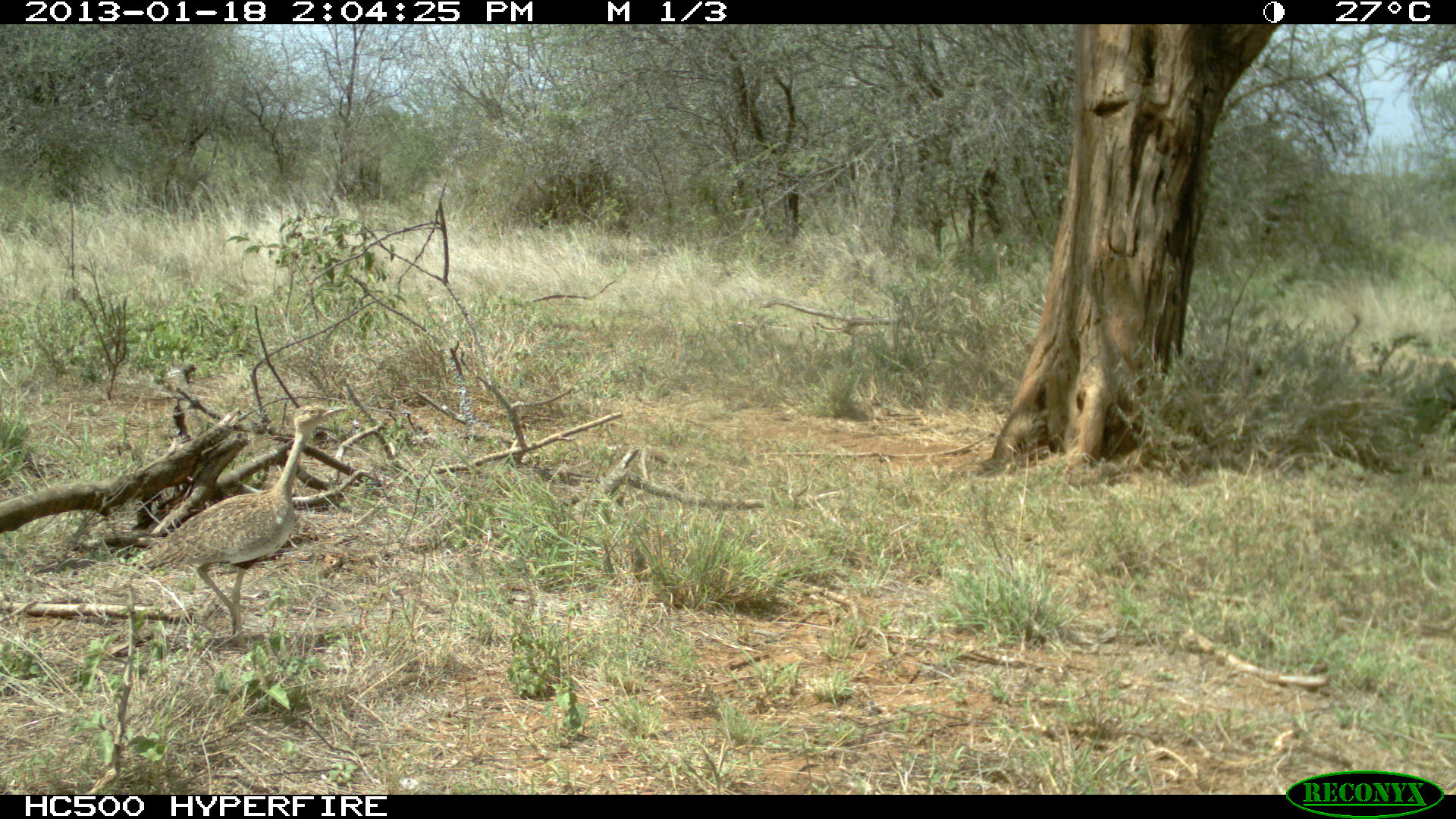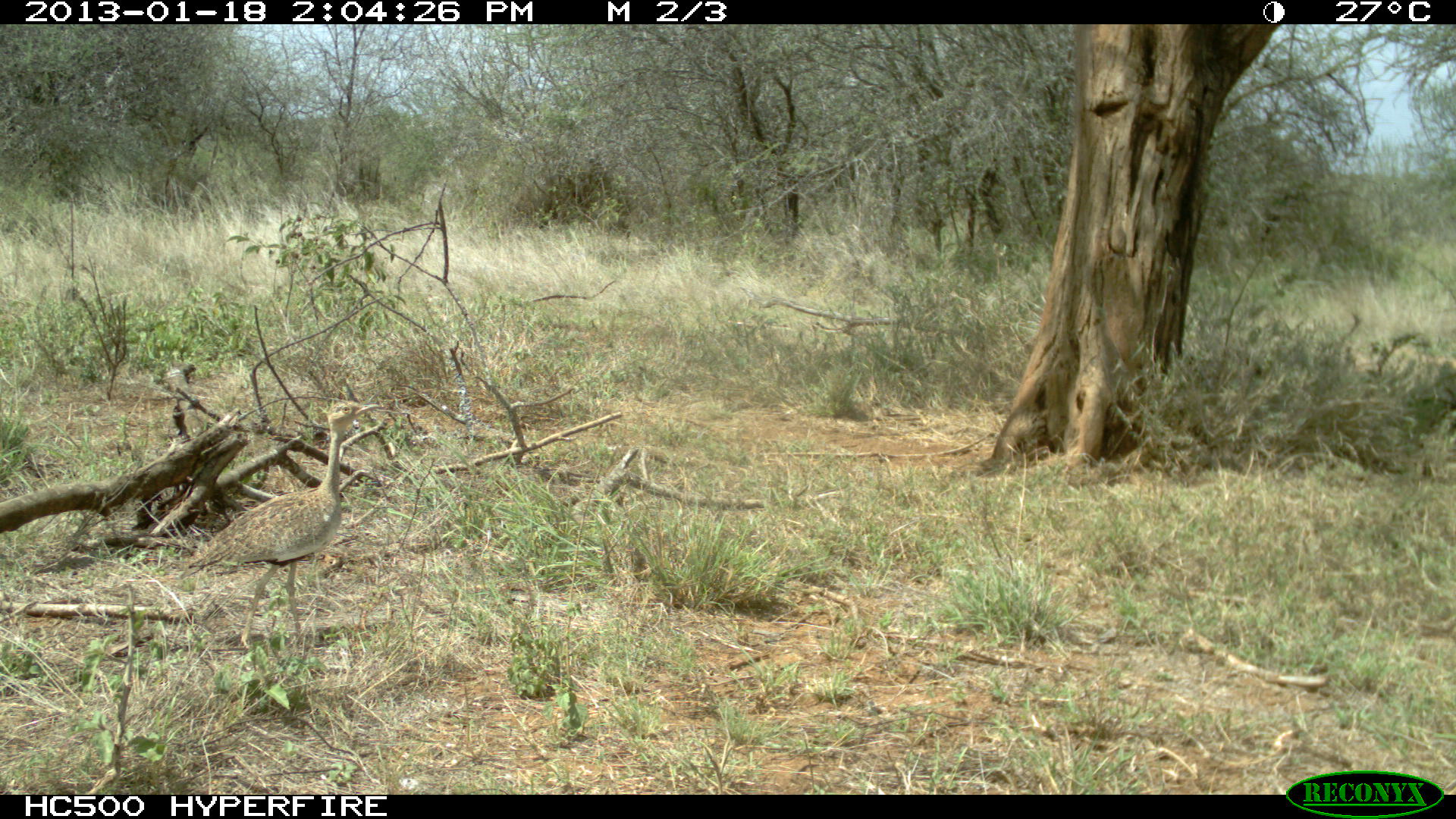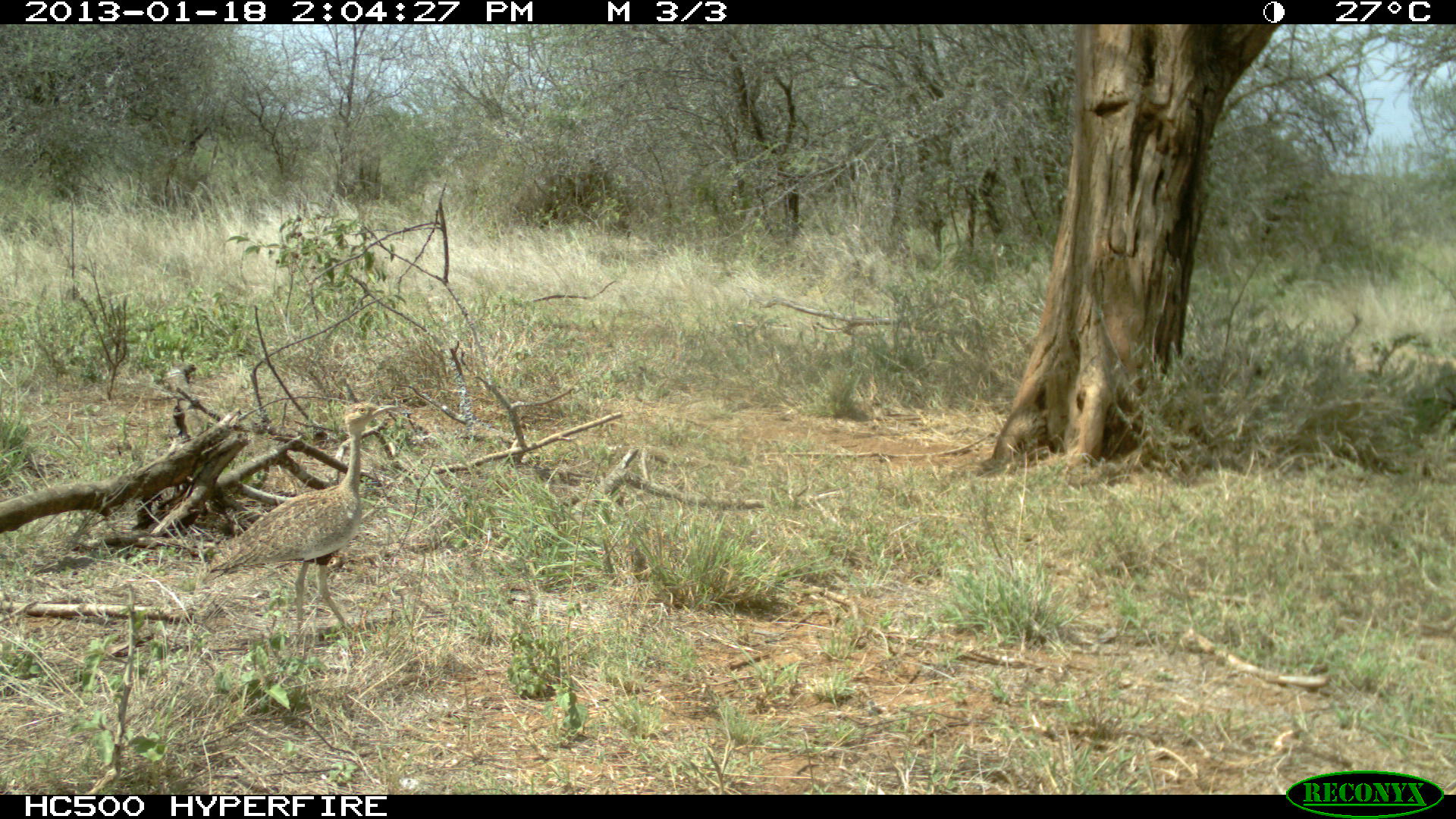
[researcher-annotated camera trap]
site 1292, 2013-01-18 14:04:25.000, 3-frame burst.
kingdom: Animalia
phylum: Chordata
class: Aves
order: Otidiformes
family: Otididae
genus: Eupodotis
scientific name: Eupodotis gindiana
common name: buff-crested bustard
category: lophotis gindiana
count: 1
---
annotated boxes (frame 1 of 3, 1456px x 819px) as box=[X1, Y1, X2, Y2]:
lophotis gindiana: box=[127, 396, 349, 641]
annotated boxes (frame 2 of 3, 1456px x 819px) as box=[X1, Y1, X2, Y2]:
lophotis gindiana: box=[167, 400, 383, 648]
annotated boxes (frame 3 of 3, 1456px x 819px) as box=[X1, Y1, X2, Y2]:
lophotis gindiana: box=[198, 403, 398, 646]